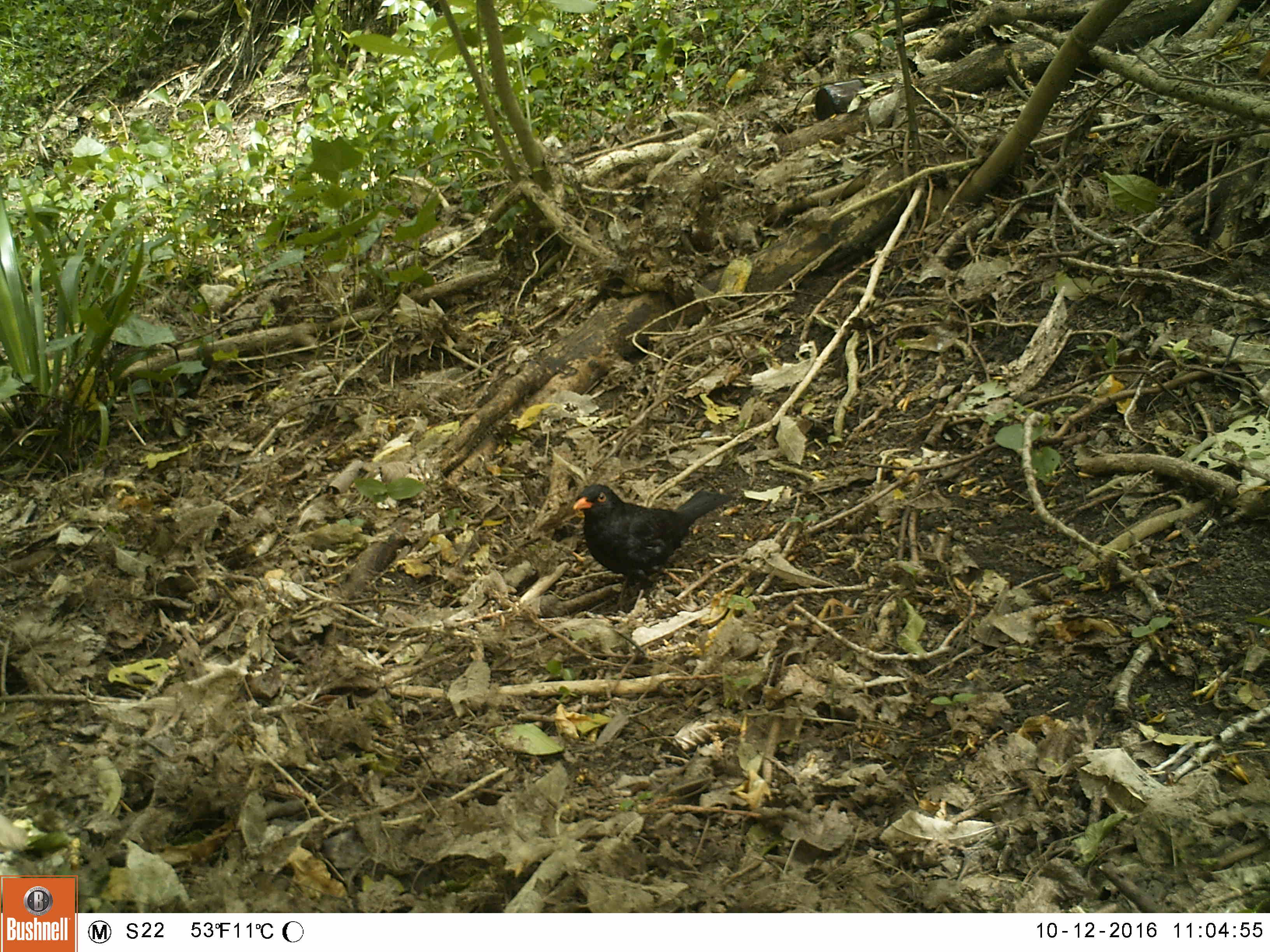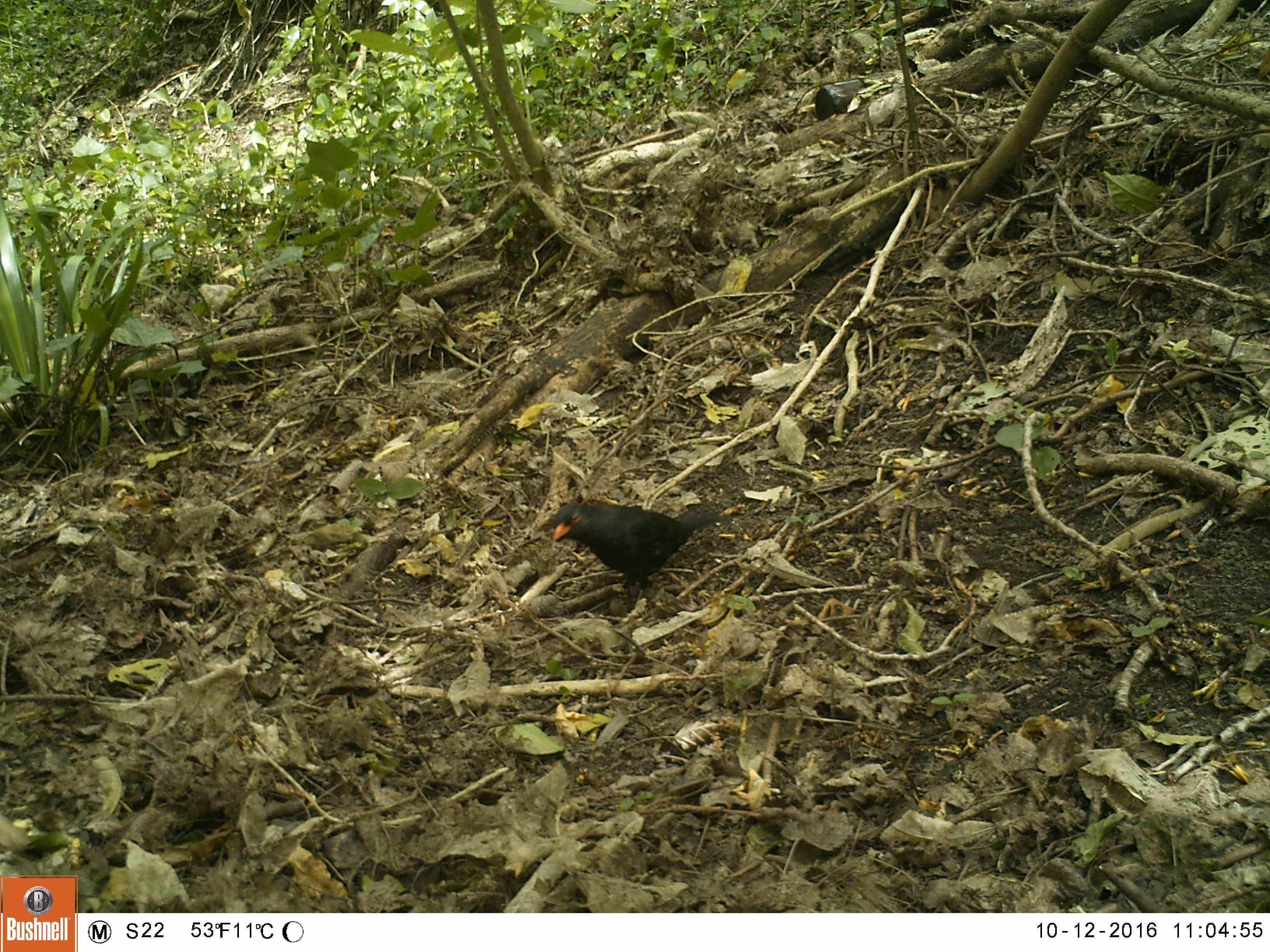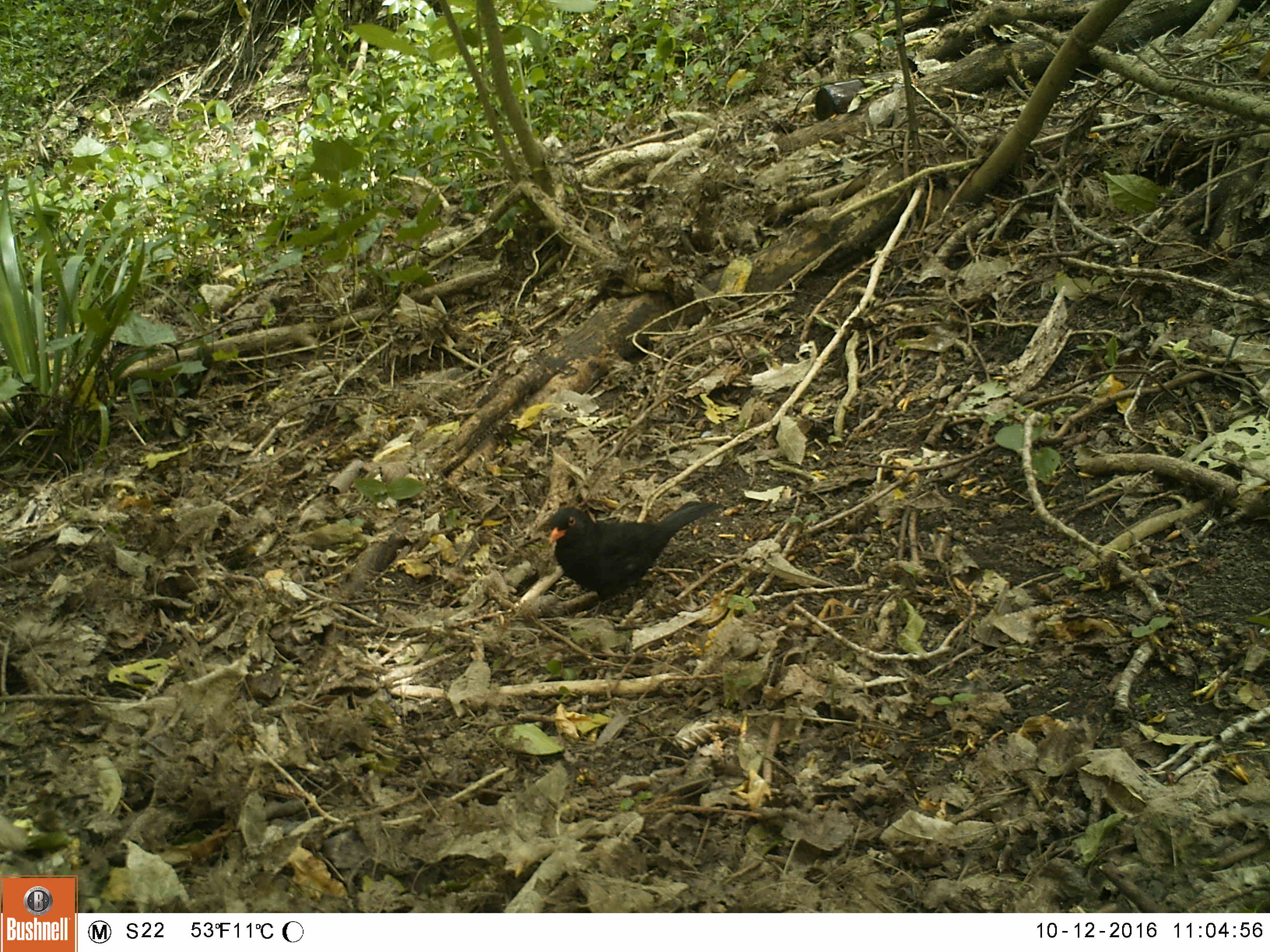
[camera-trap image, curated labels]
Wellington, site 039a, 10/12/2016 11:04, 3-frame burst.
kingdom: Animalia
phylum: Chordata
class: Aves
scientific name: Aves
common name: bird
Bird (Aves).